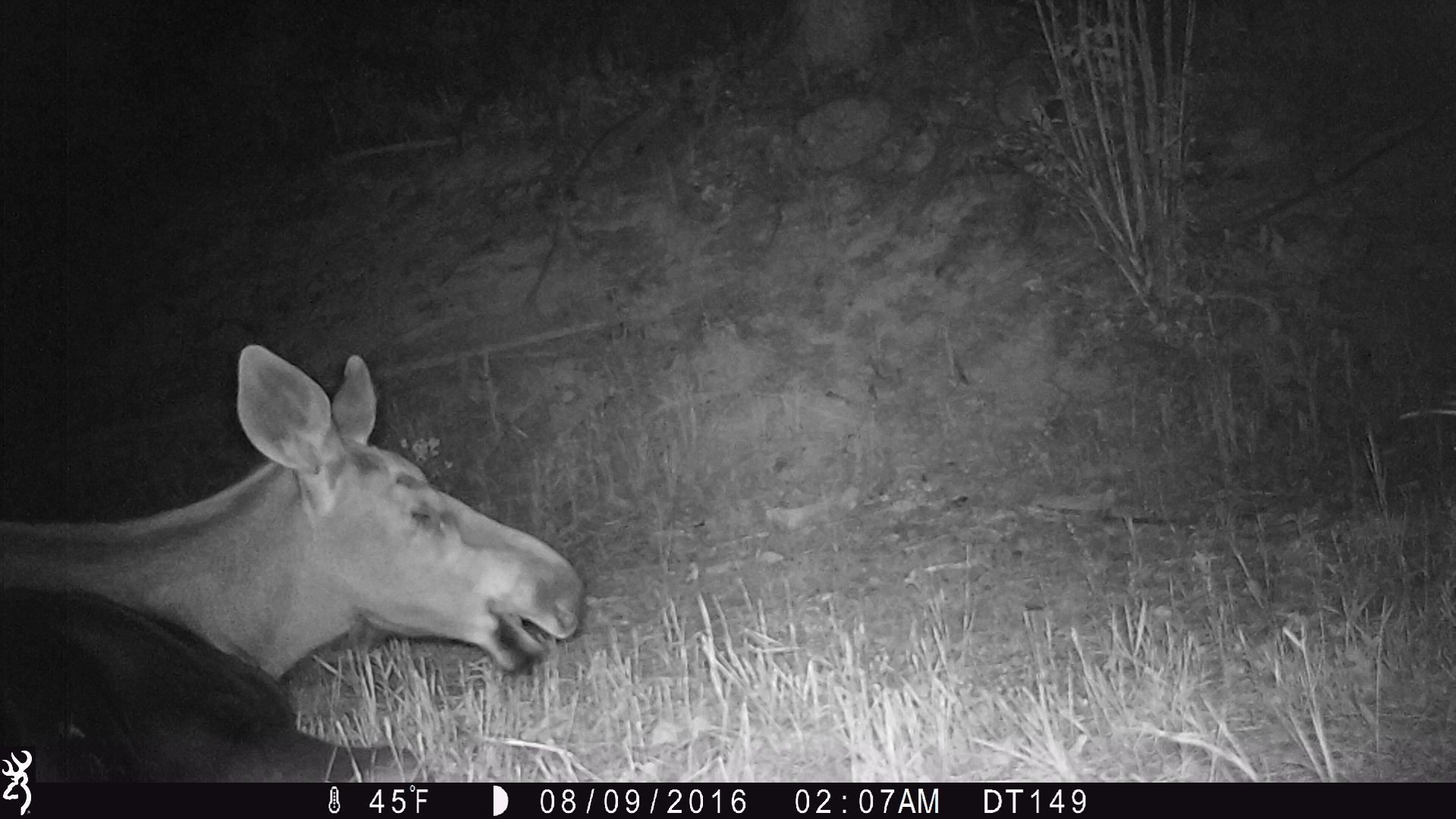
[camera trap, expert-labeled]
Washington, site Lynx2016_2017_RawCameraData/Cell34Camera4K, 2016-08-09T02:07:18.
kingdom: Animalia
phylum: Chordata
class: Mammalia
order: Artiodactyla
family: Cervidae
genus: Alces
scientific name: Alces alces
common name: moose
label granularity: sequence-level